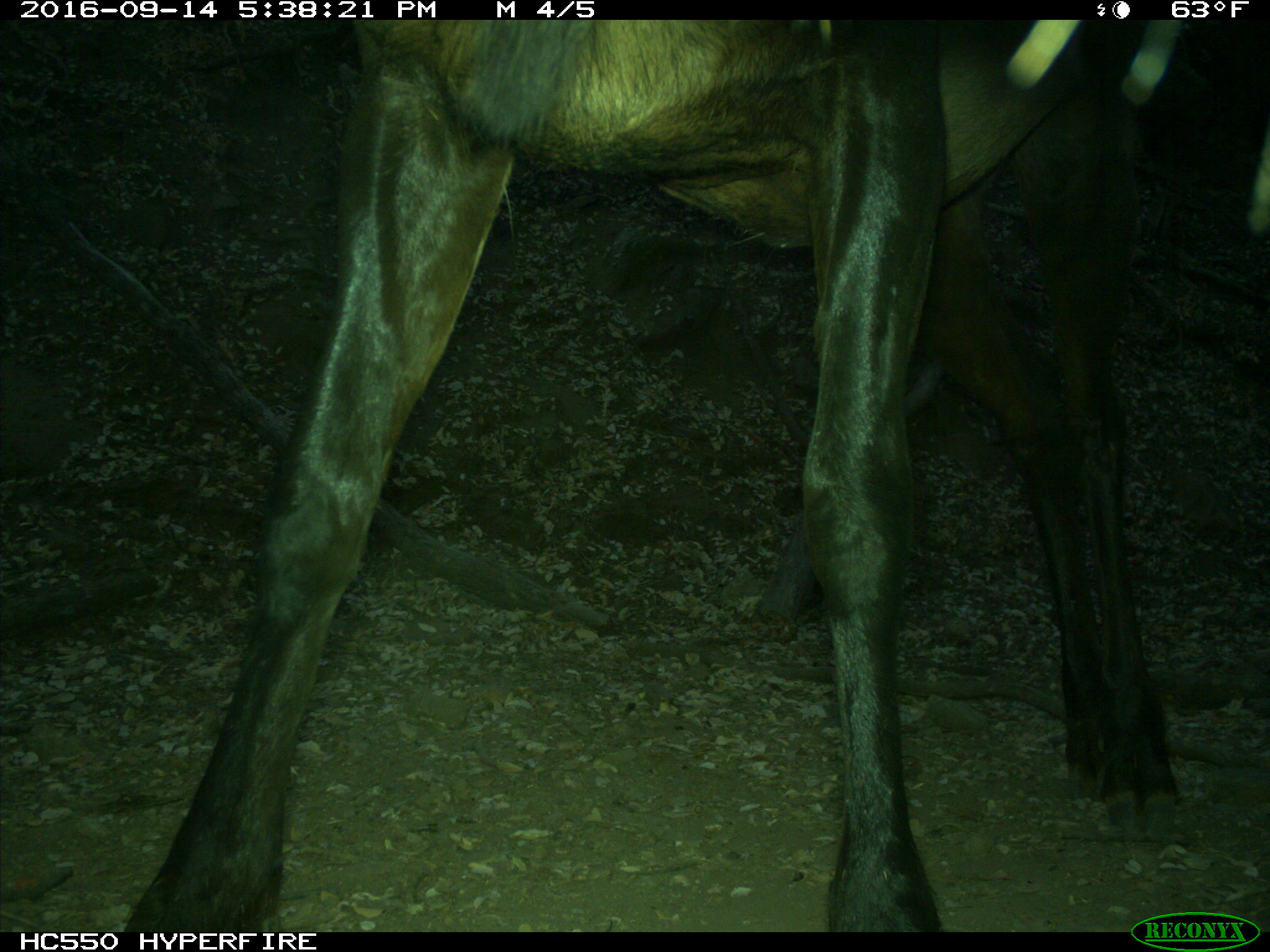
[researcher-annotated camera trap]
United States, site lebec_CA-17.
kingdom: Animalia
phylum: Chordata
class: Mammalia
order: Artiodactyla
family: Cervidae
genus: Cervus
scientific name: Cervus canadensis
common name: elk